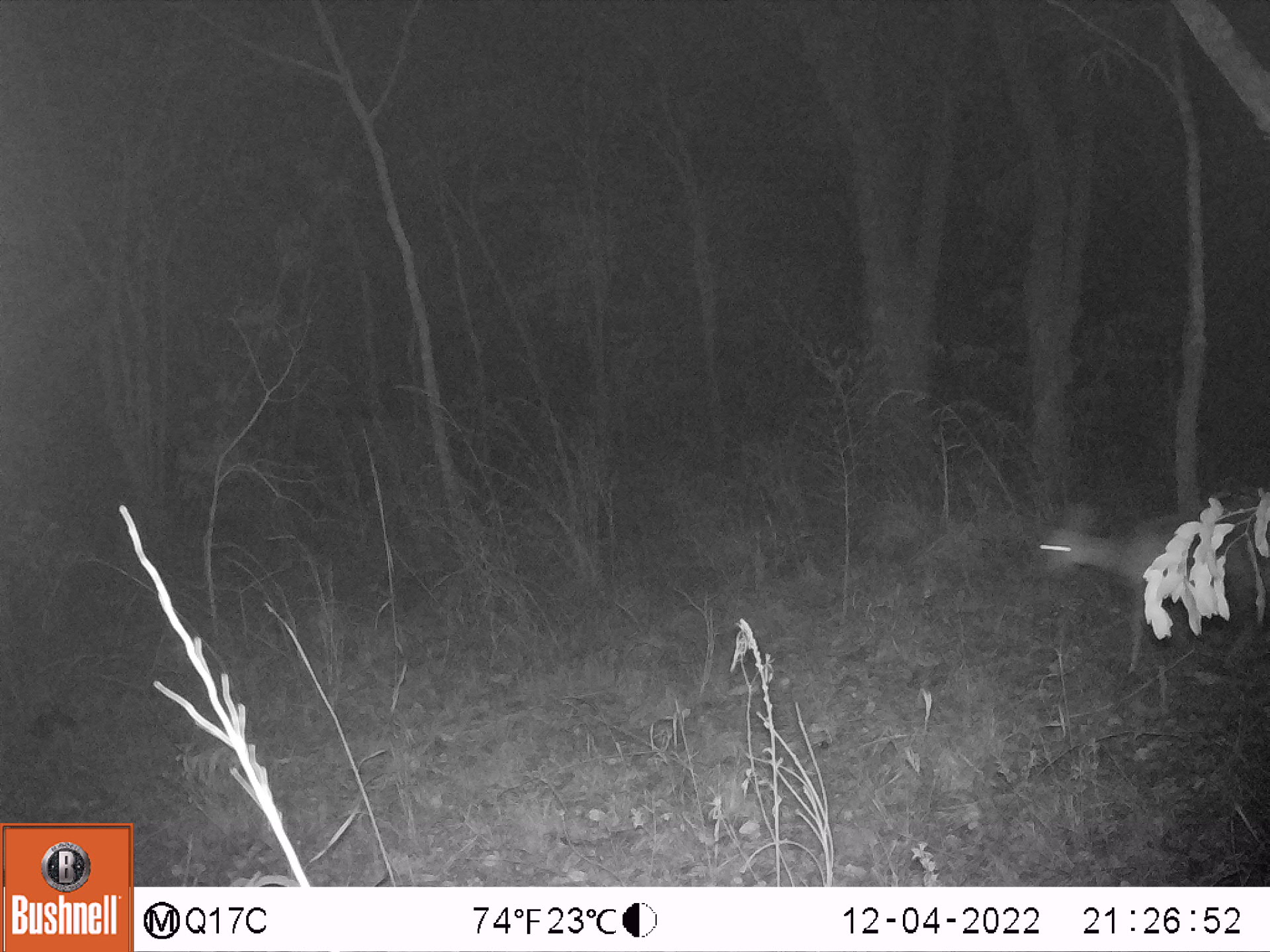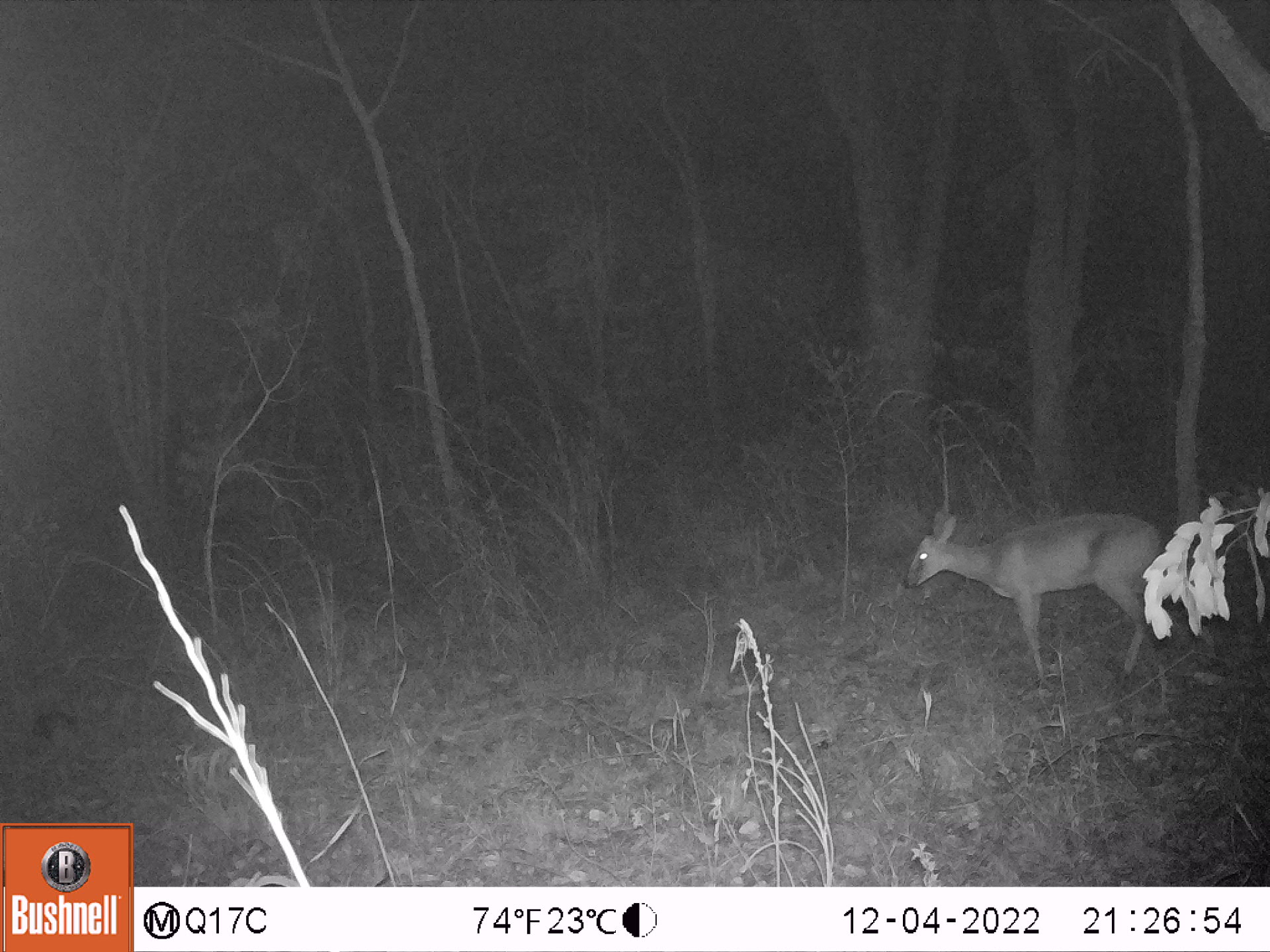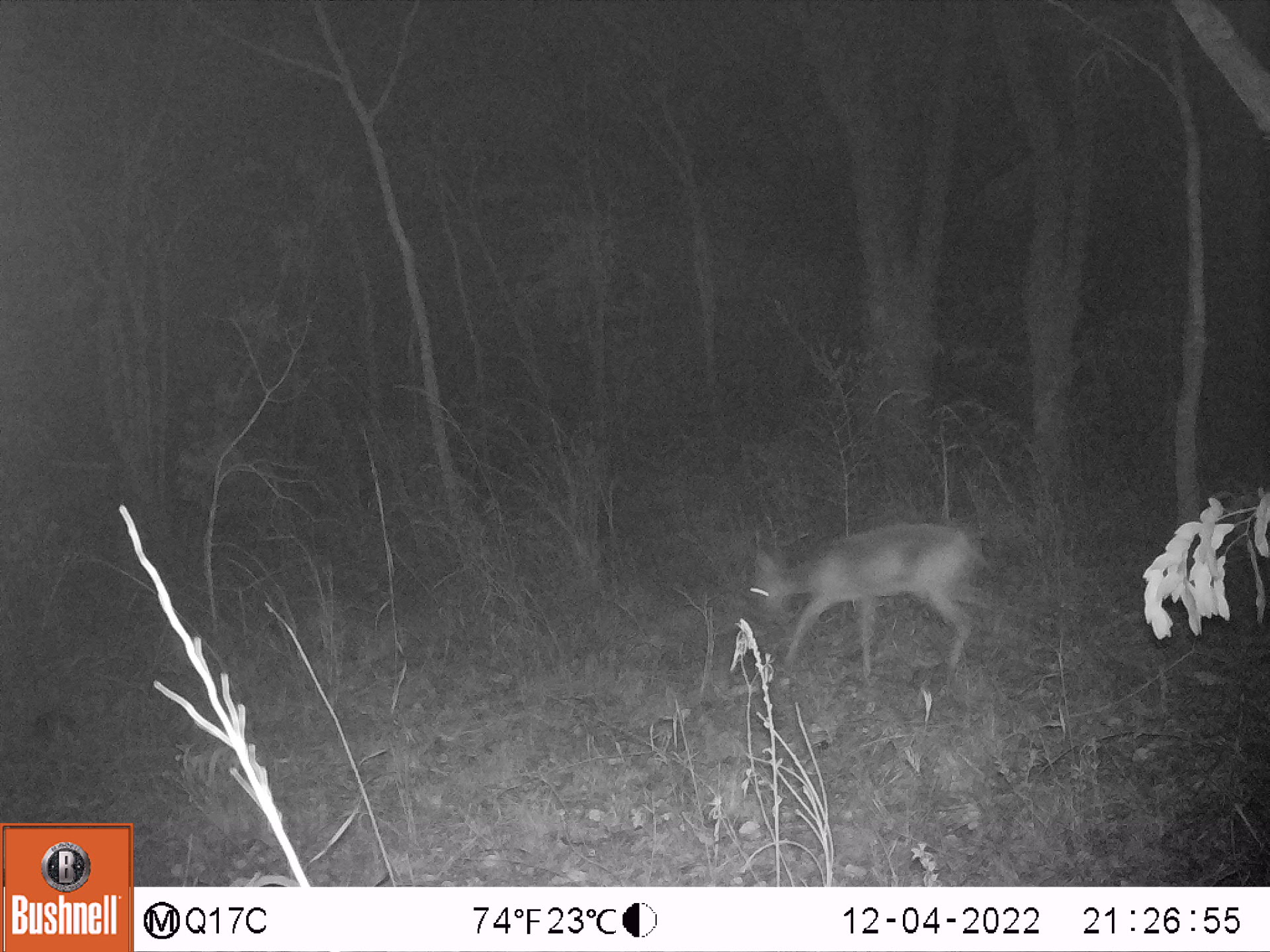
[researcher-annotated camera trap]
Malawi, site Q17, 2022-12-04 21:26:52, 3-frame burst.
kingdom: Animalia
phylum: Chordata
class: Mammalia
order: Artiodactyla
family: Bovidae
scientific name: Antilopinae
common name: small antelope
Small antelope (Antilopinae), count 1.